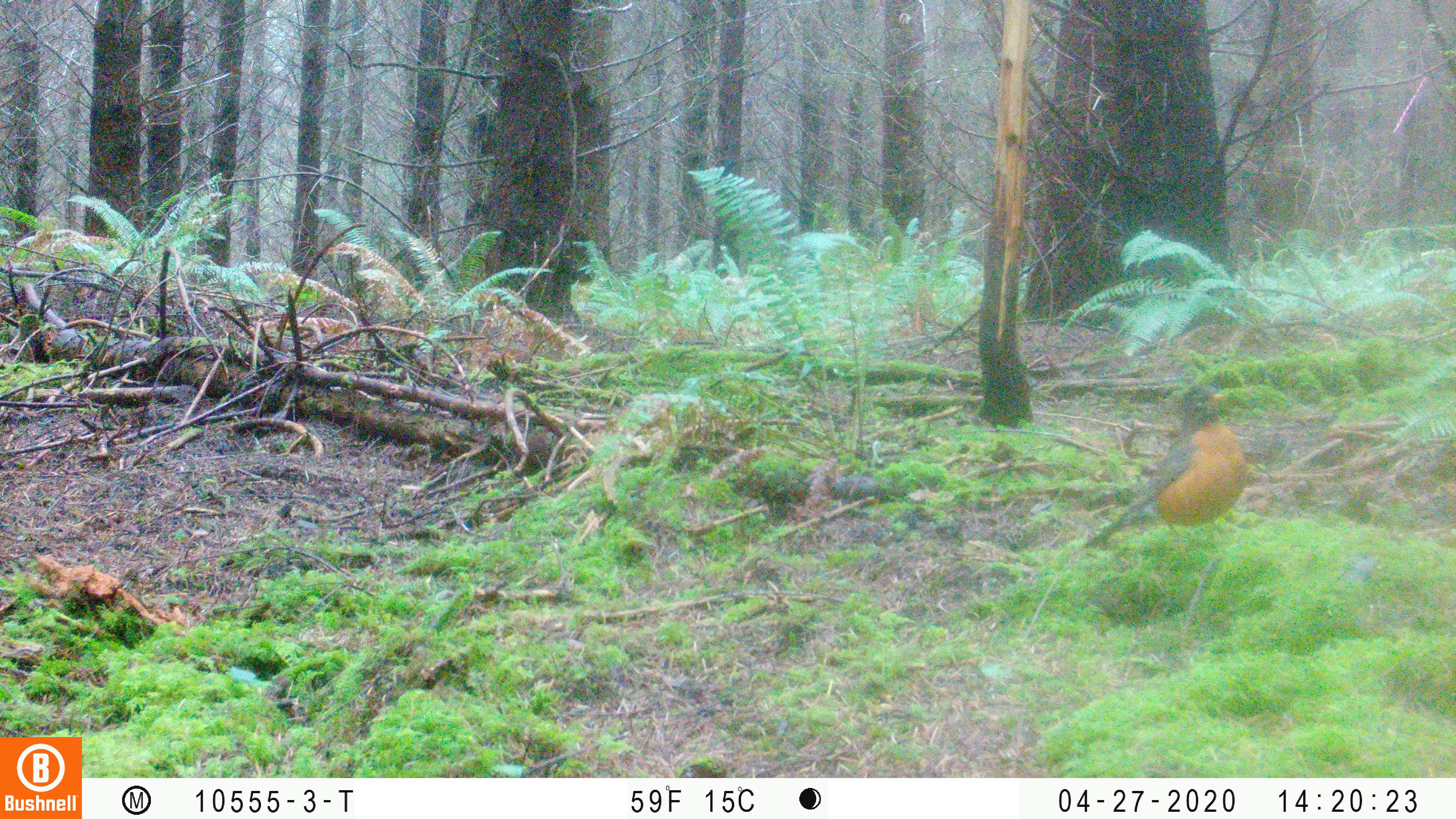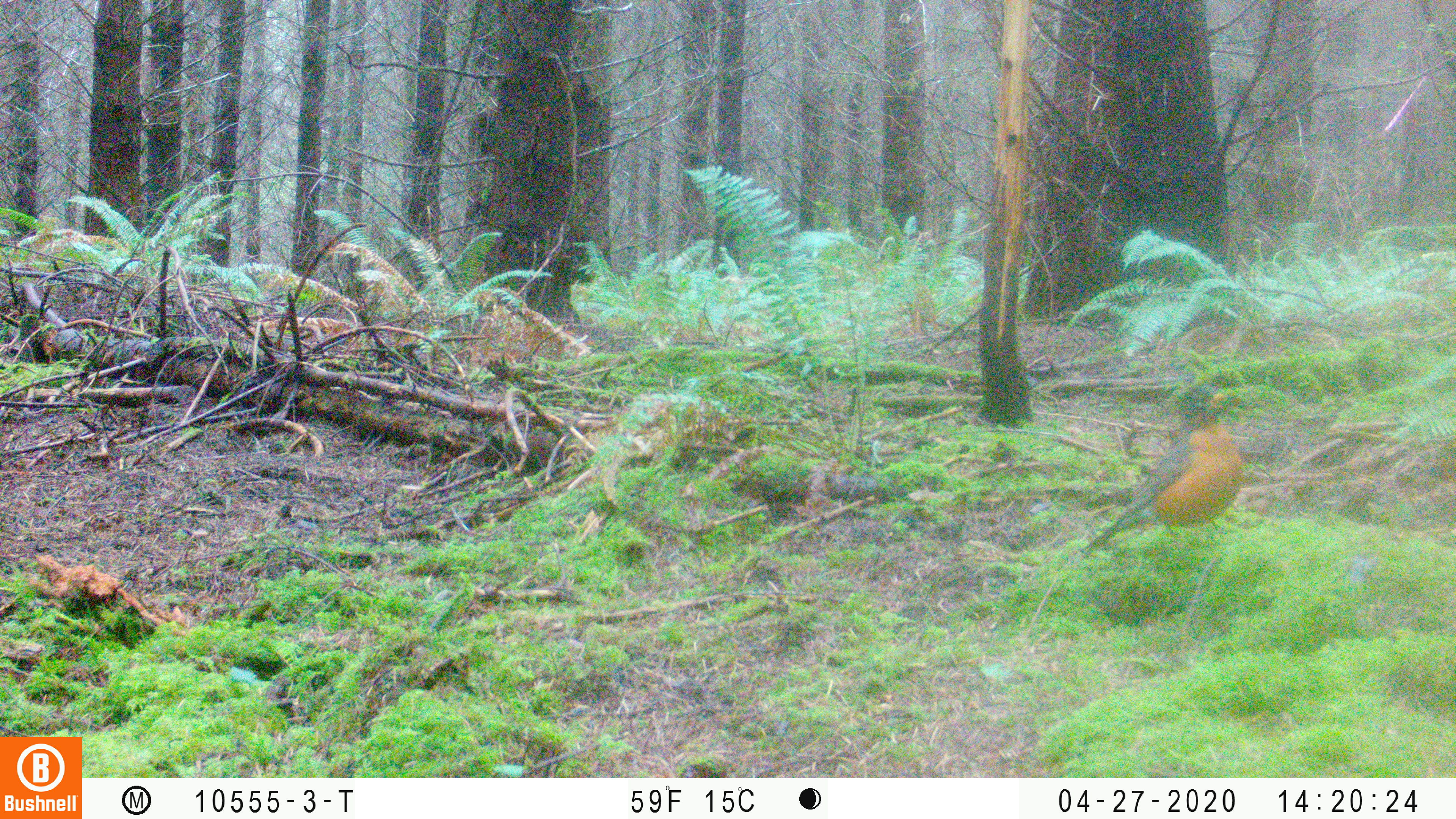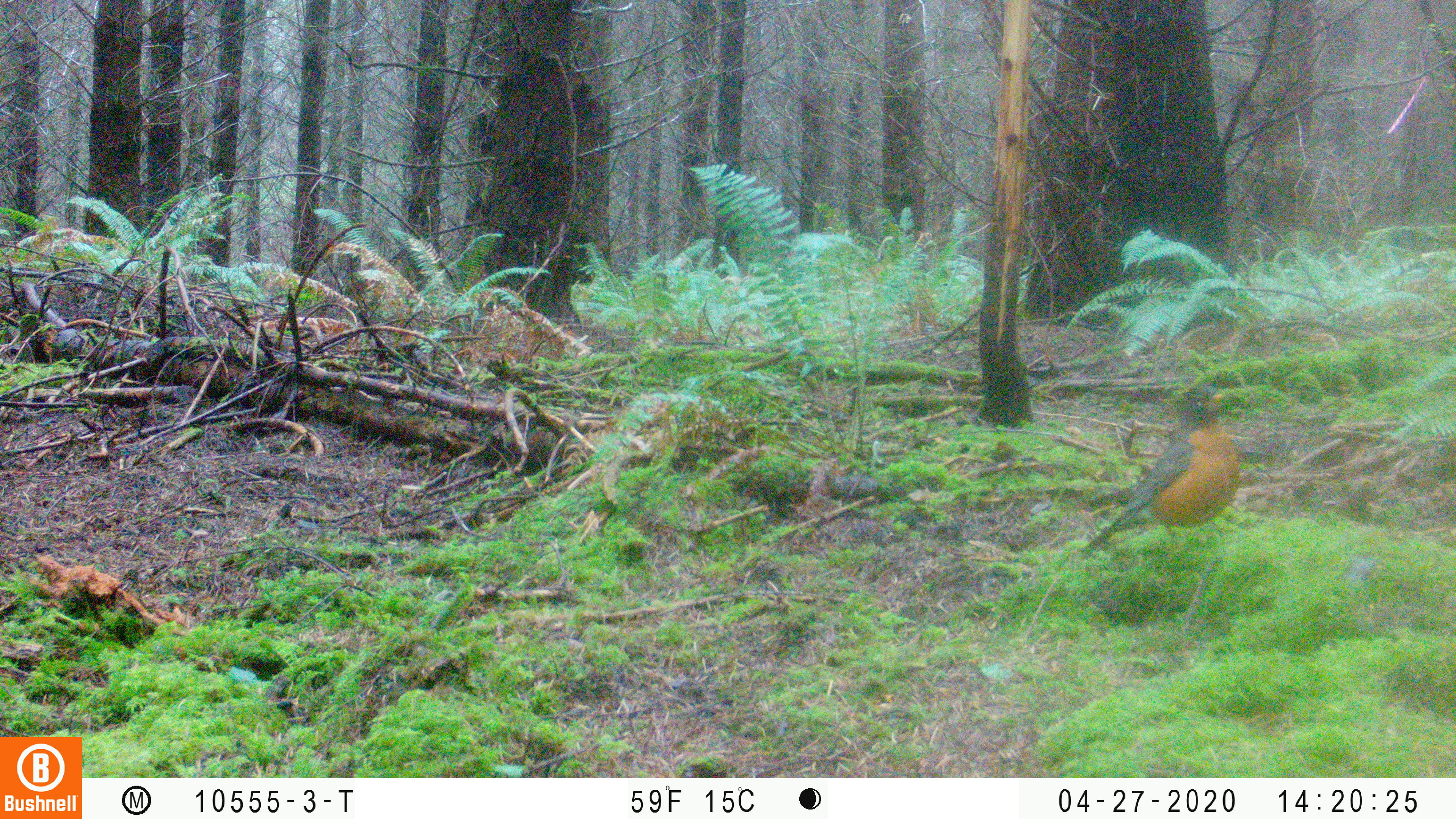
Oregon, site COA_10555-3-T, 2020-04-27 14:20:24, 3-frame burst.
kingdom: Animalia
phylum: Chordata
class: Aves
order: Passeriformes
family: Turdidae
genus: Turdus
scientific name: Turdus migratorius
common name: american robin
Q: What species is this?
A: American robin (Turdus migratorius).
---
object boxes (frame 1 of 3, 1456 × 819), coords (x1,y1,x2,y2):
american robin: (1065,369,1261,561)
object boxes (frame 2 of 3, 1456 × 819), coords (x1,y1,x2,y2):
american robin: (1071,367,1261,565)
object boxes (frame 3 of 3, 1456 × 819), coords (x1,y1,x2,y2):
american robin: (1068,376,1256,564)